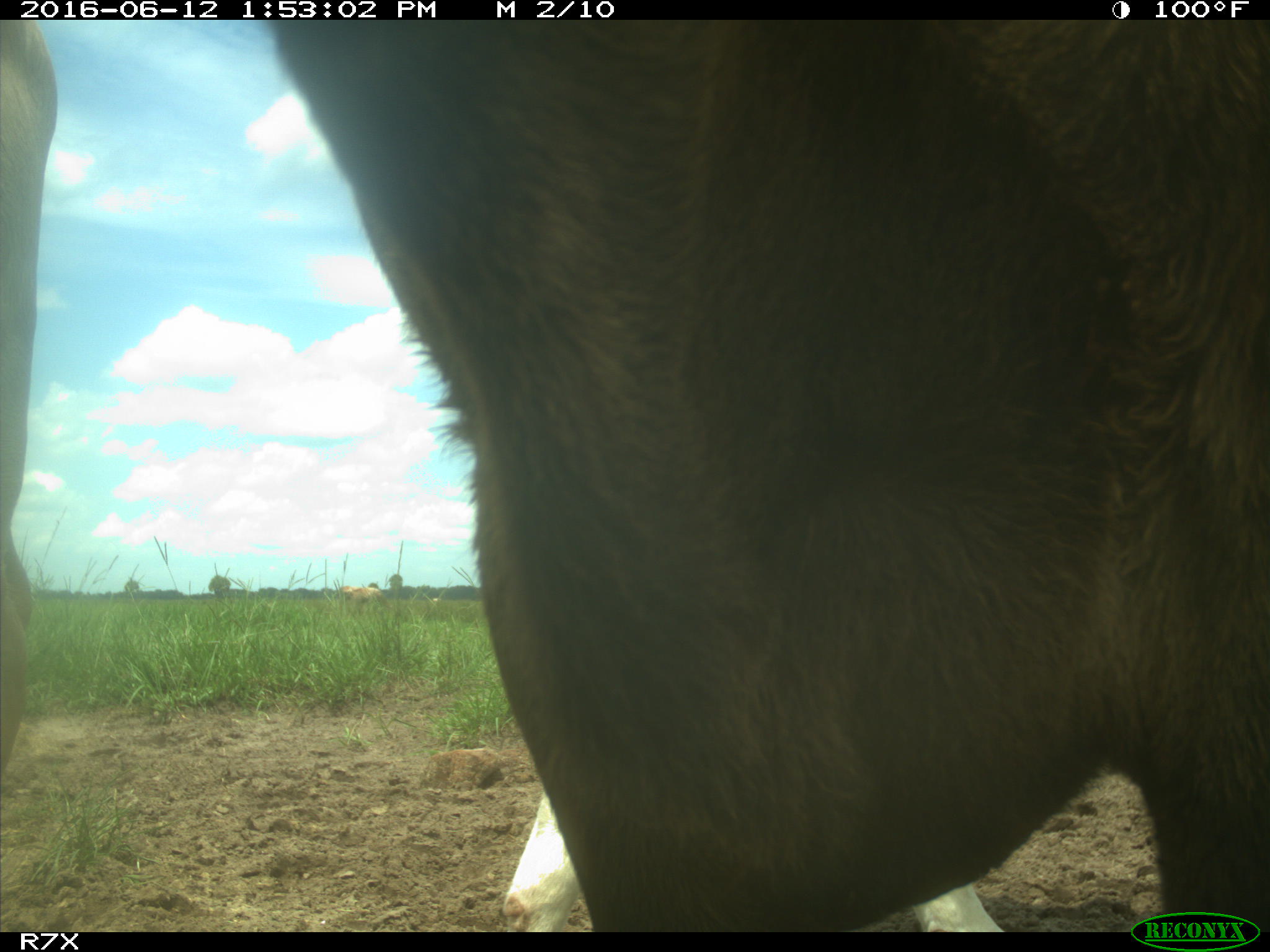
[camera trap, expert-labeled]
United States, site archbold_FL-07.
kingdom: Animalia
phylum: Chordata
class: Mammalia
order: Artiodactyla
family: Bovidae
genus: Bos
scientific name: Bos taurus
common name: domestic cow